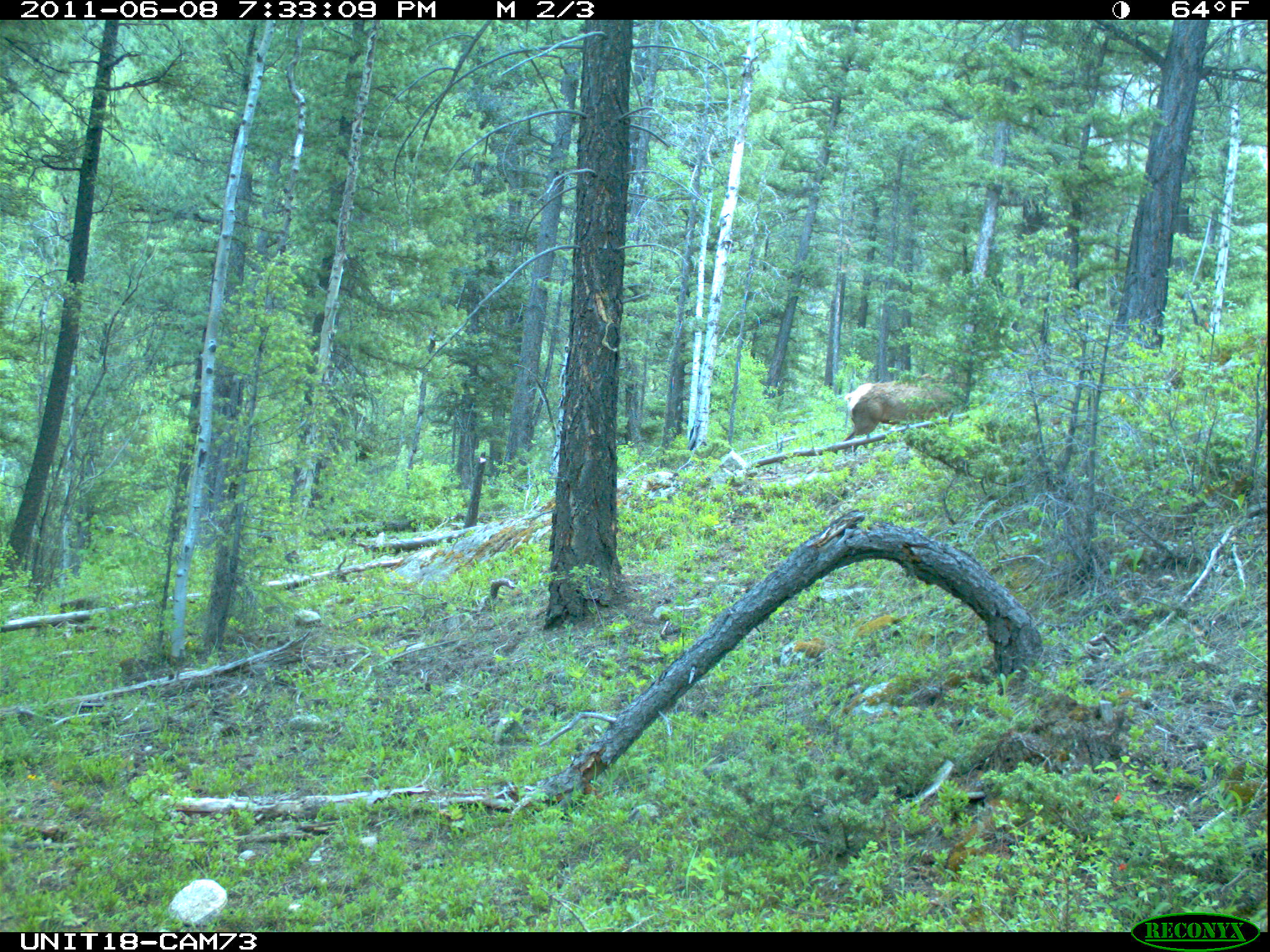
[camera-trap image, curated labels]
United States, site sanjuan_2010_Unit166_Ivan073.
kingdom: Animalia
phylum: Chordata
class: Mammalia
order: Artiodactyla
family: Cervidae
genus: Cervus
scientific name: Cervus elaphus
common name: red deer